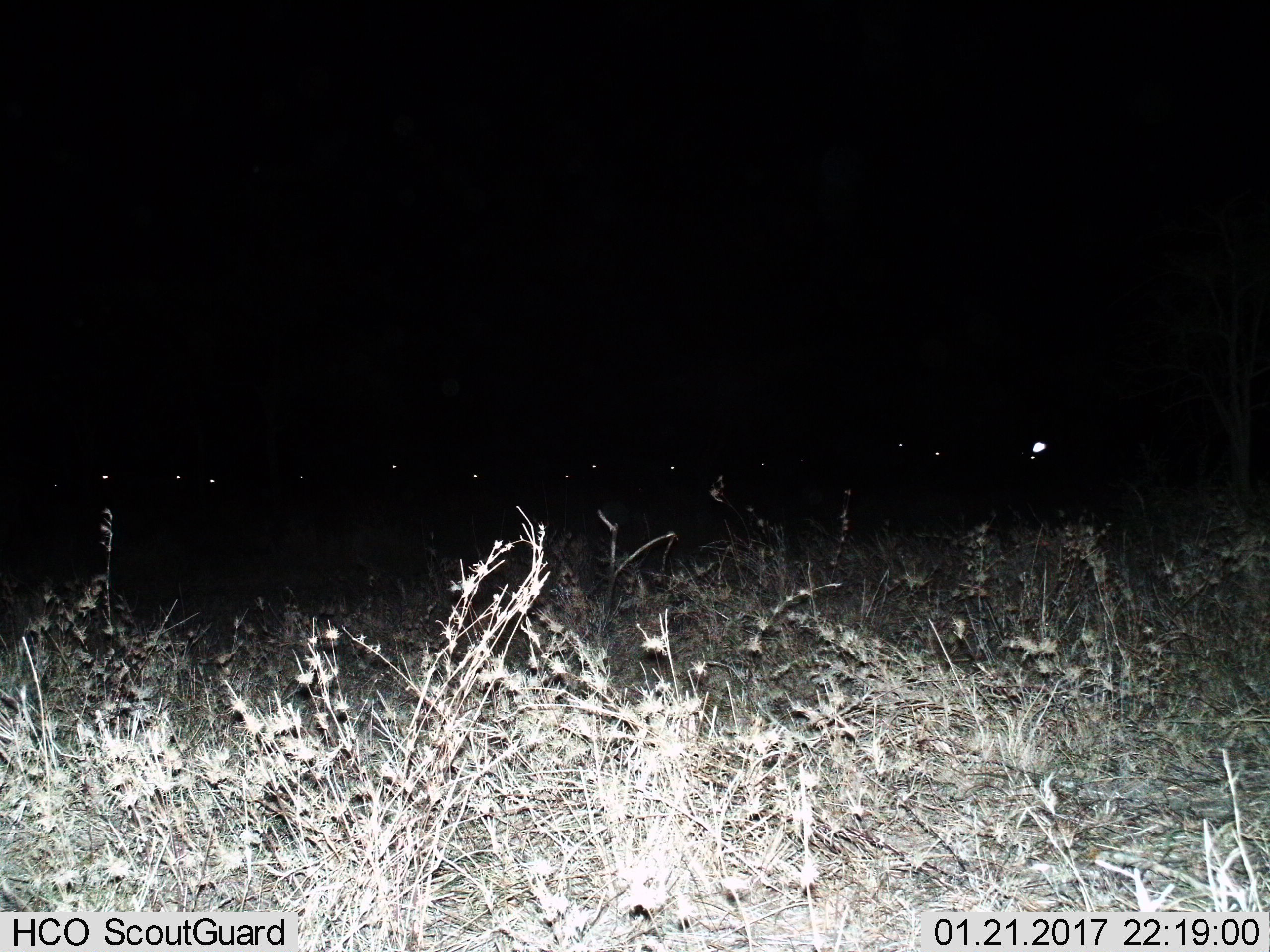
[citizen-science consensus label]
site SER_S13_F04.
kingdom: Animalia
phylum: Chordata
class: Mammalia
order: Artiodactyla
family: Bovidae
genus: Connochaetes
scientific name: Connochaetes taurinus taurinus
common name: blue wildebeest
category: wildebeestblue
Wildebeestblue (blue wildebeest) (Connochaetes taurinus taurinus), count 11-50. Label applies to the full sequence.